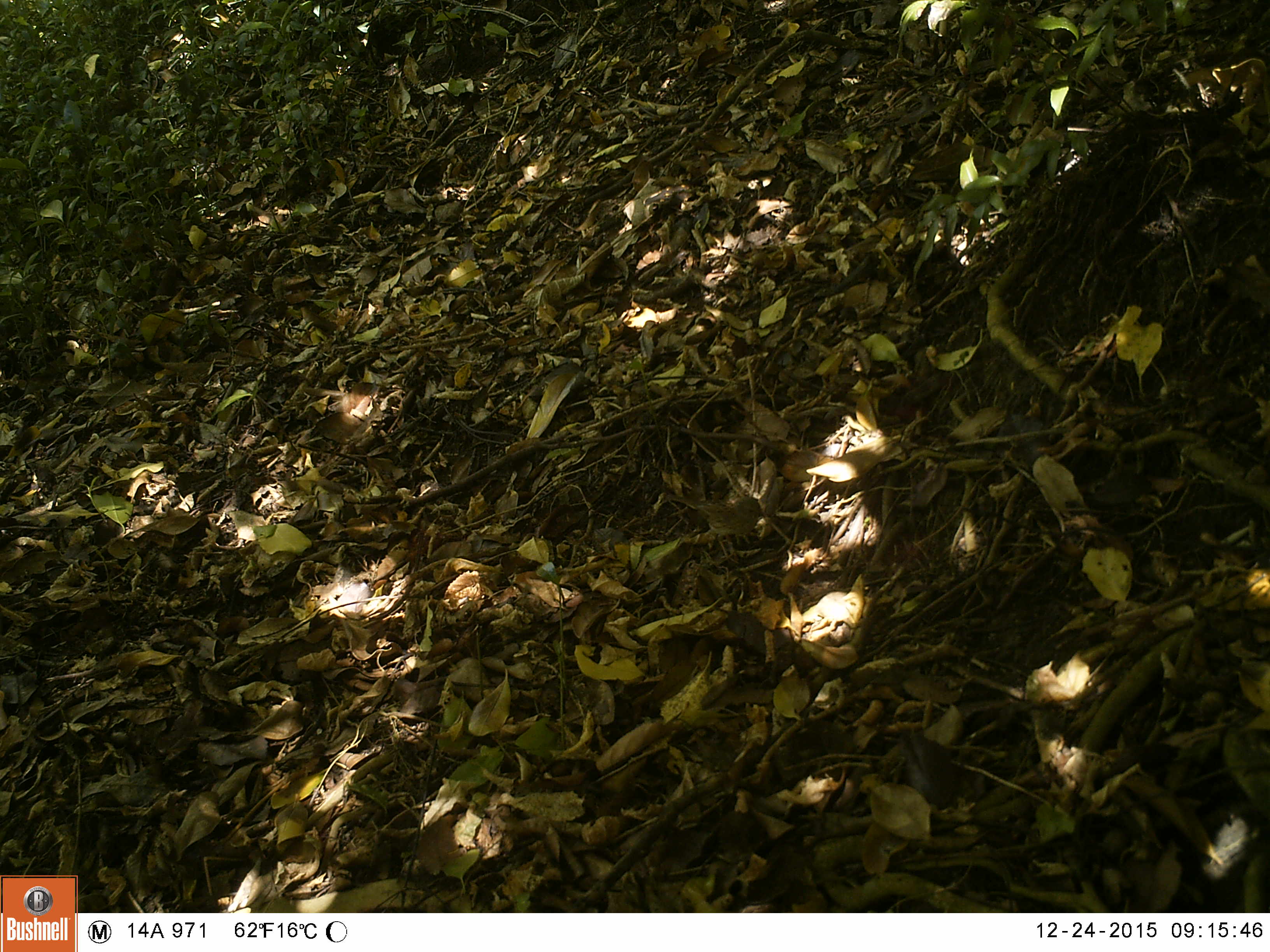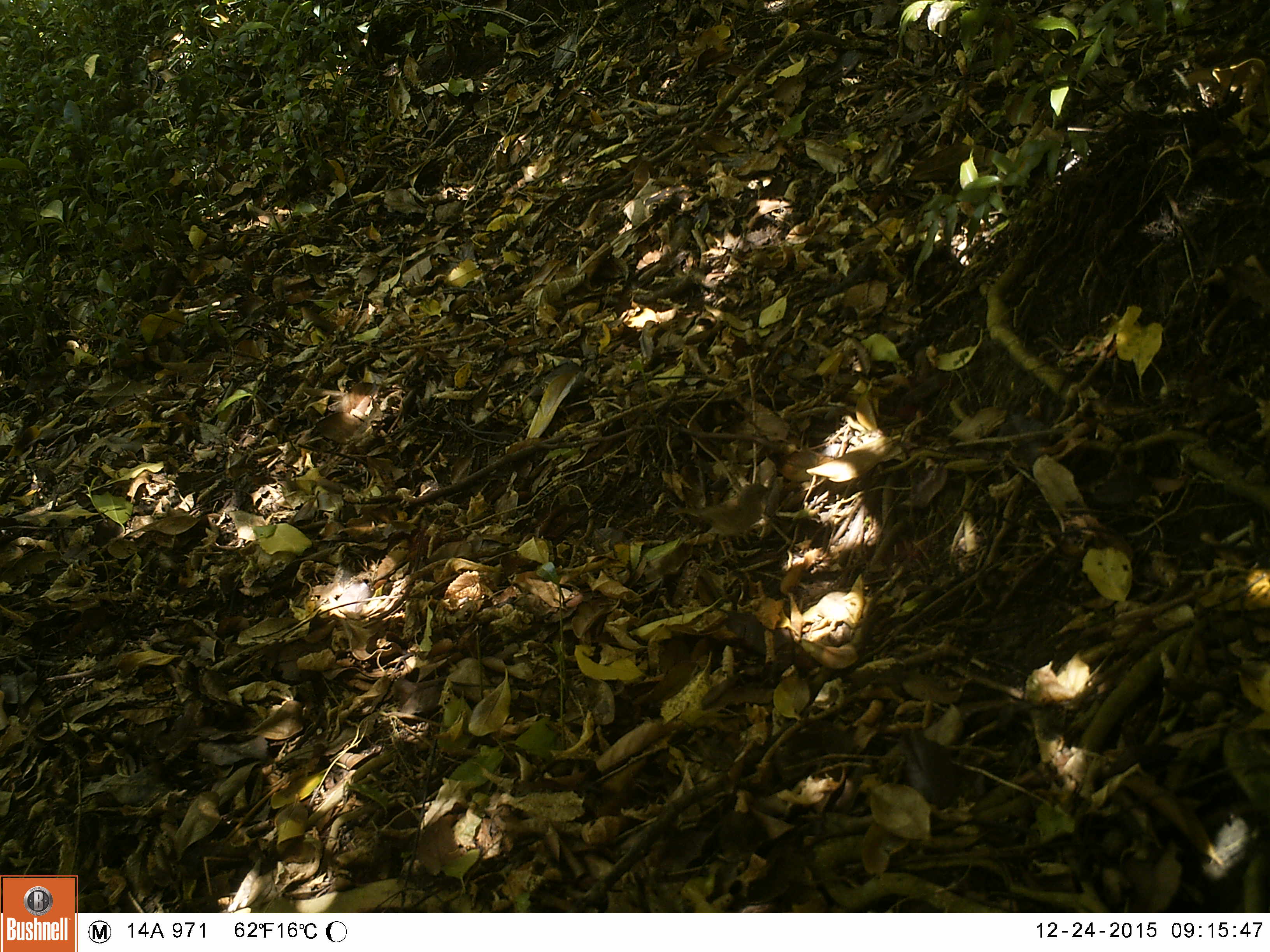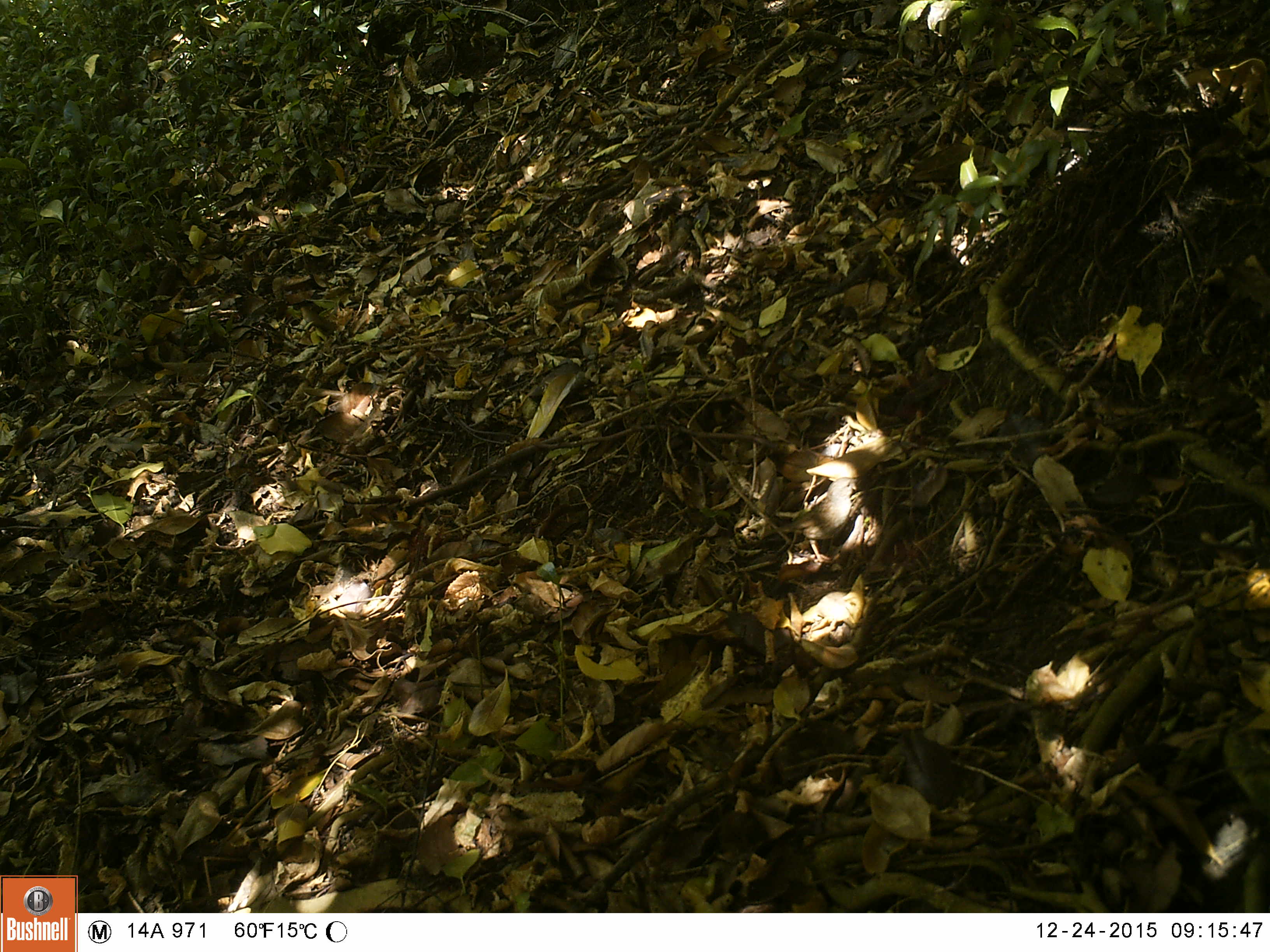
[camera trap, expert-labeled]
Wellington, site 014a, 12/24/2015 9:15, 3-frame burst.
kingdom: Animalia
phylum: Chordata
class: Aves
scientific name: Aves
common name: bird